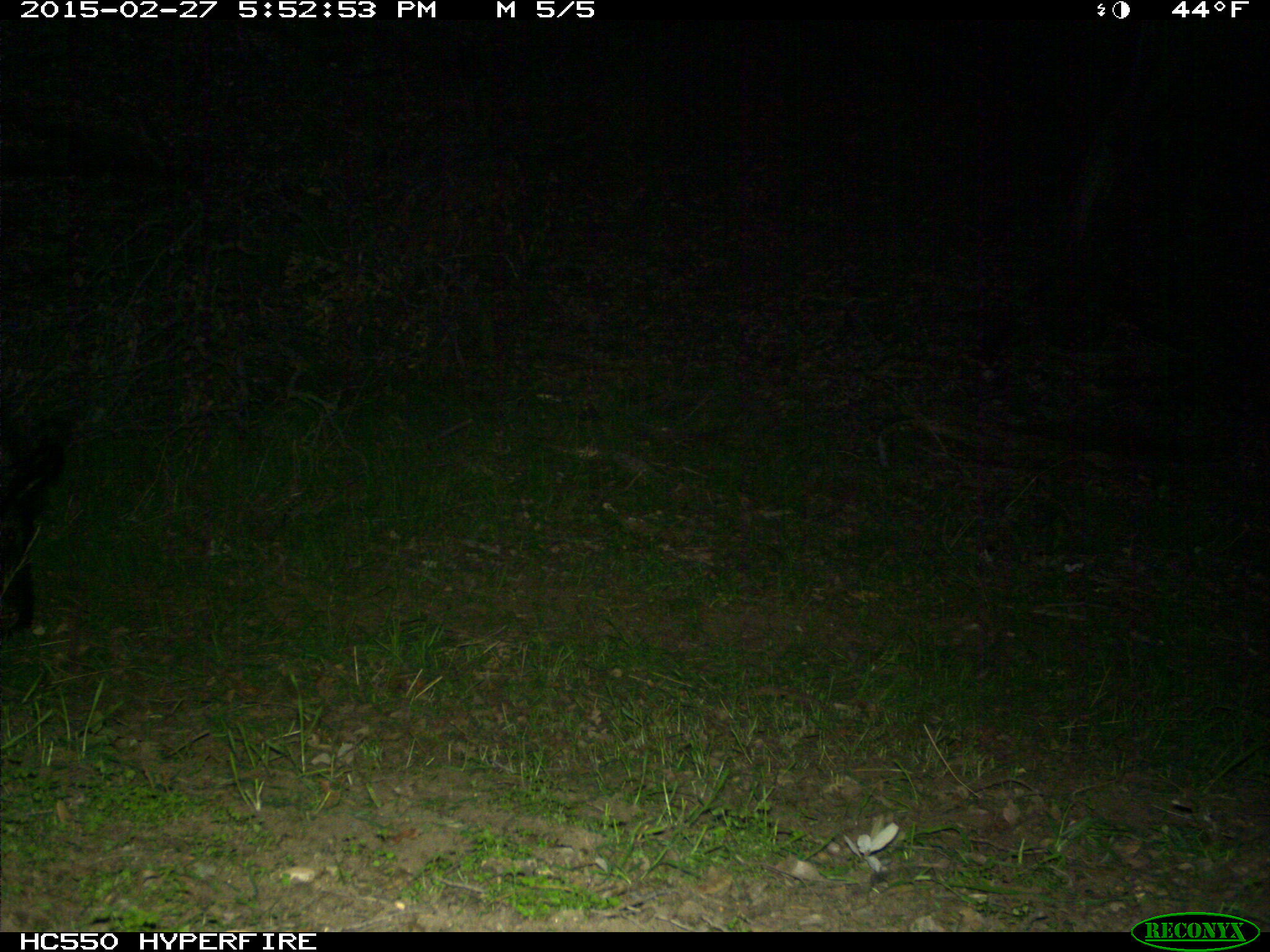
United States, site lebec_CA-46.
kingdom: Animalia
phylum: Chordata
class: Mammalia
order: Artiodactyla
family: Suidae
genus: Sus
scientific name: Sus scrofa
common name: wild boar